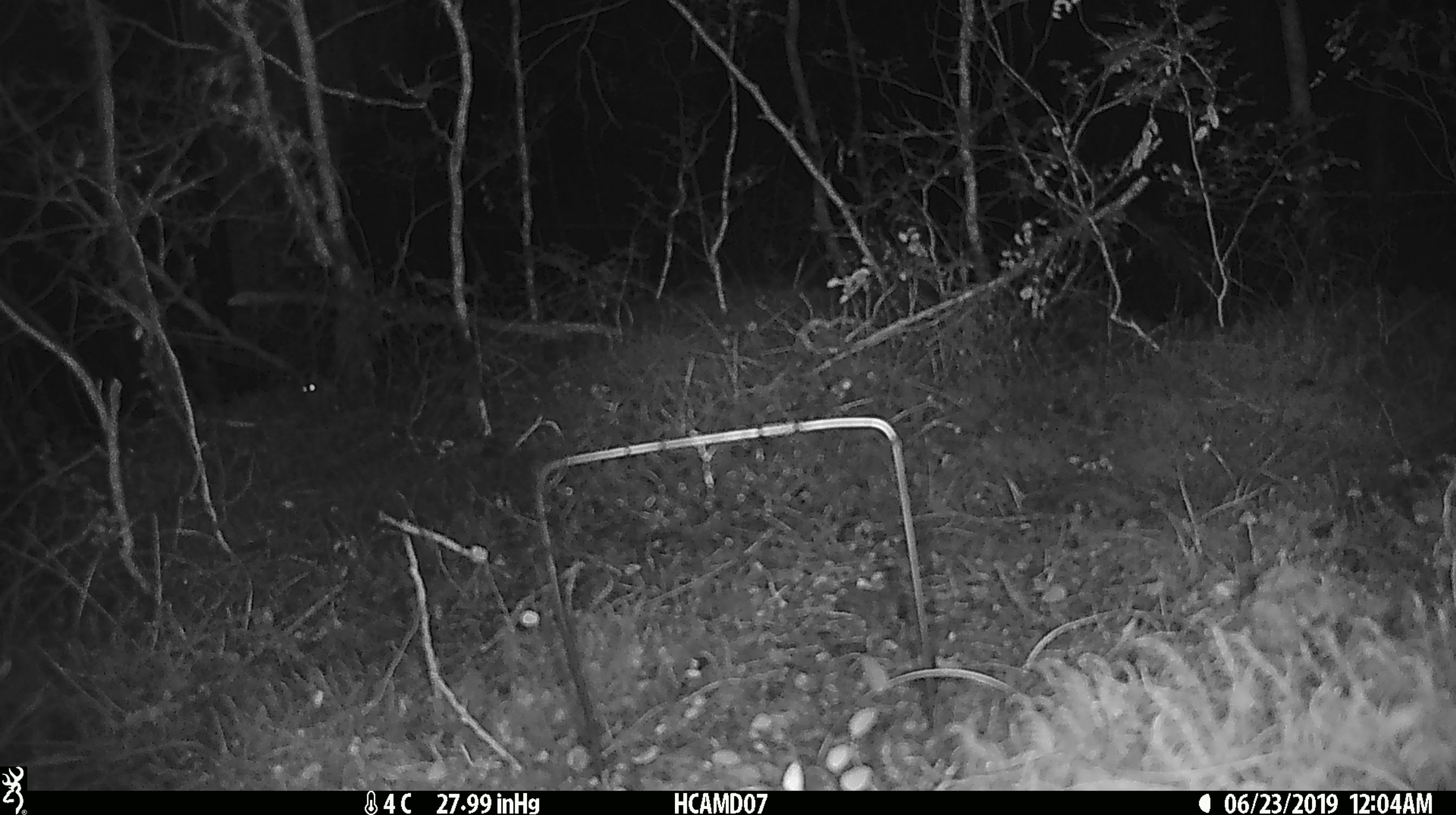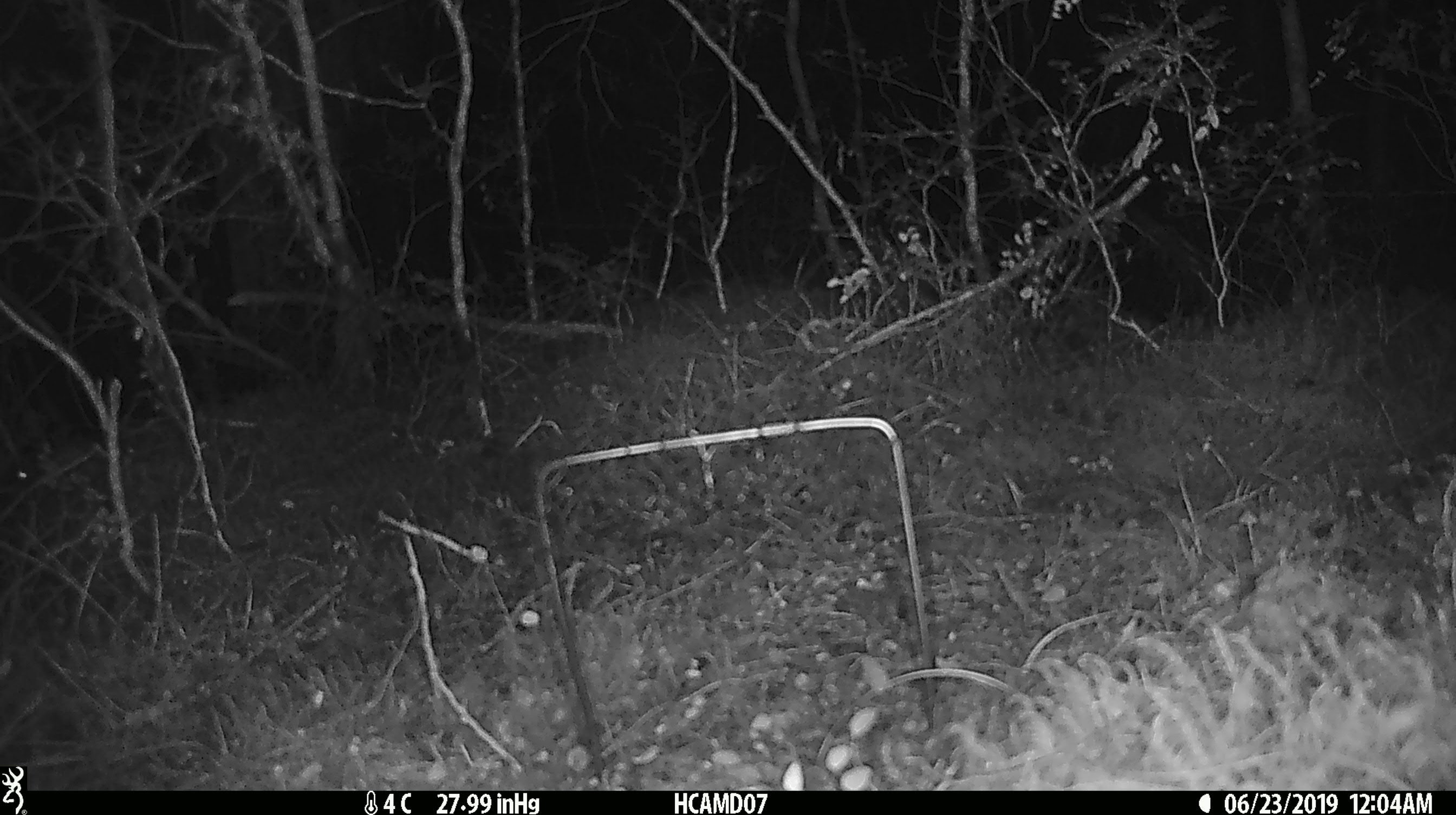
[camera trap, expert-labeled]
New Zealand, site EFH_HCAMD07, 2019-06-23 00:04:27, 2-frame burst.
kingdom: Animalia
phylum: Chordata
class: Mammalia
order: Rodentia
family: Muridae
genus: Mus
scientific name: Mus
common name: mouse